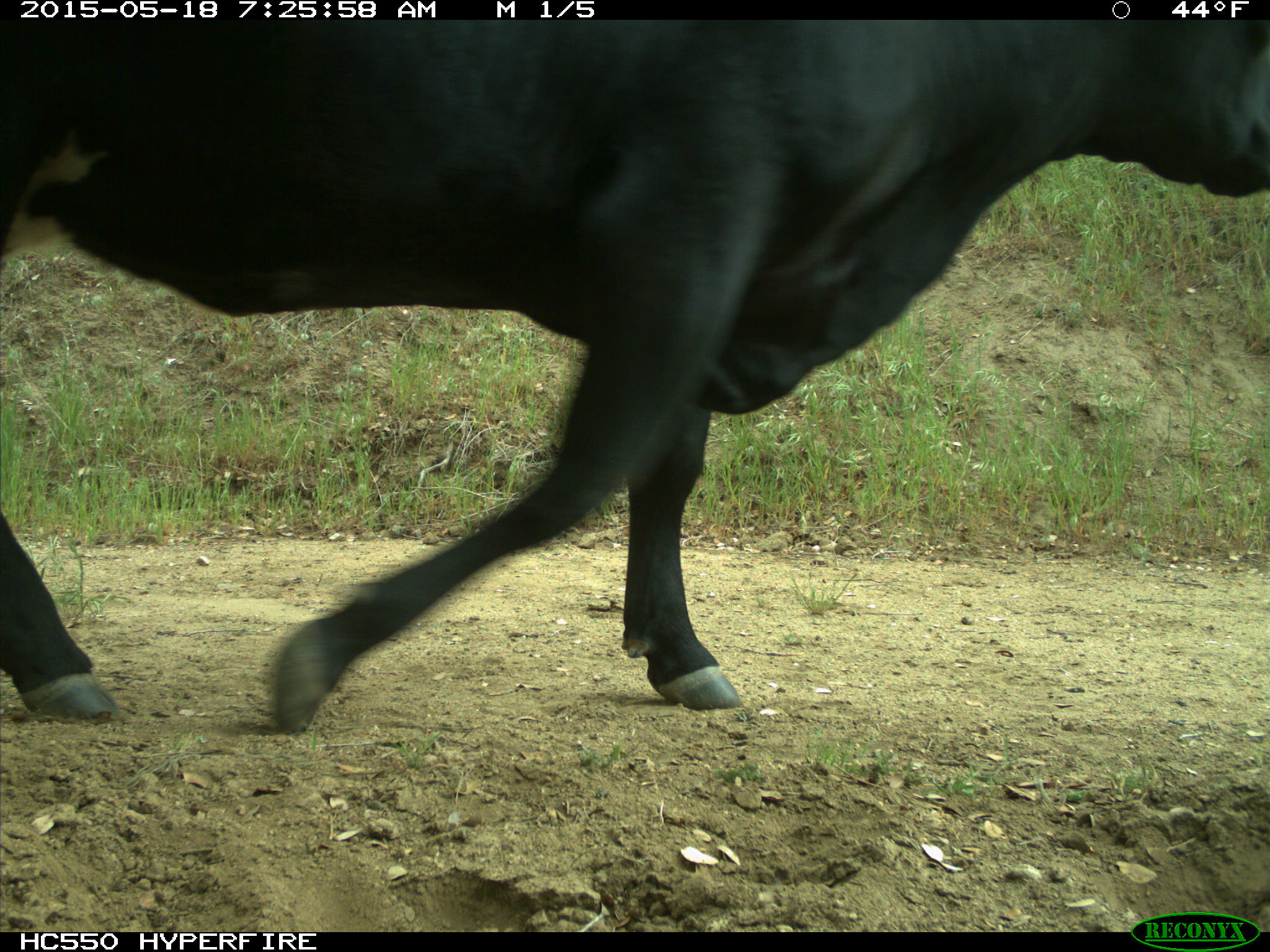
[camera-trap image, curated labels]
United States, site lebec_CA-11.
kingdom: Animalia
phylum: Chordata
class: Mammalia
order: Artiodactyla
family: Bovidae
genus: Bos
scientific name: Bos taurus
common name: domestic cow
Bos taurus (domestic cow).